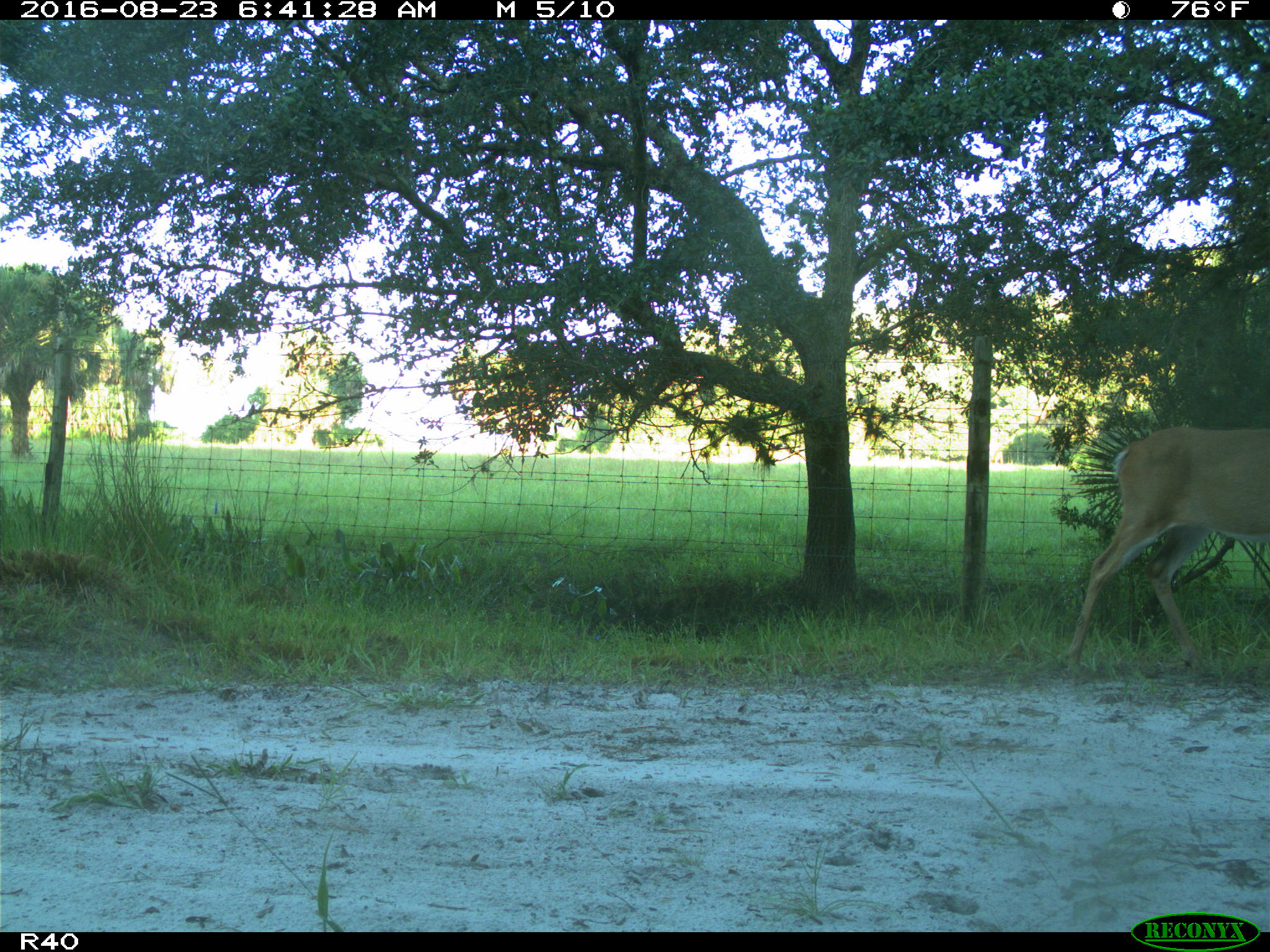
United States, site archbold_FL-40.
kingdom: Animalia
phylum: Chordata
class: Mammalia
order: Artiodactyla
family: Cervidae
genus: Odocoileus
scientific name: Odocoileus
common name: deer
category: unidentified deer